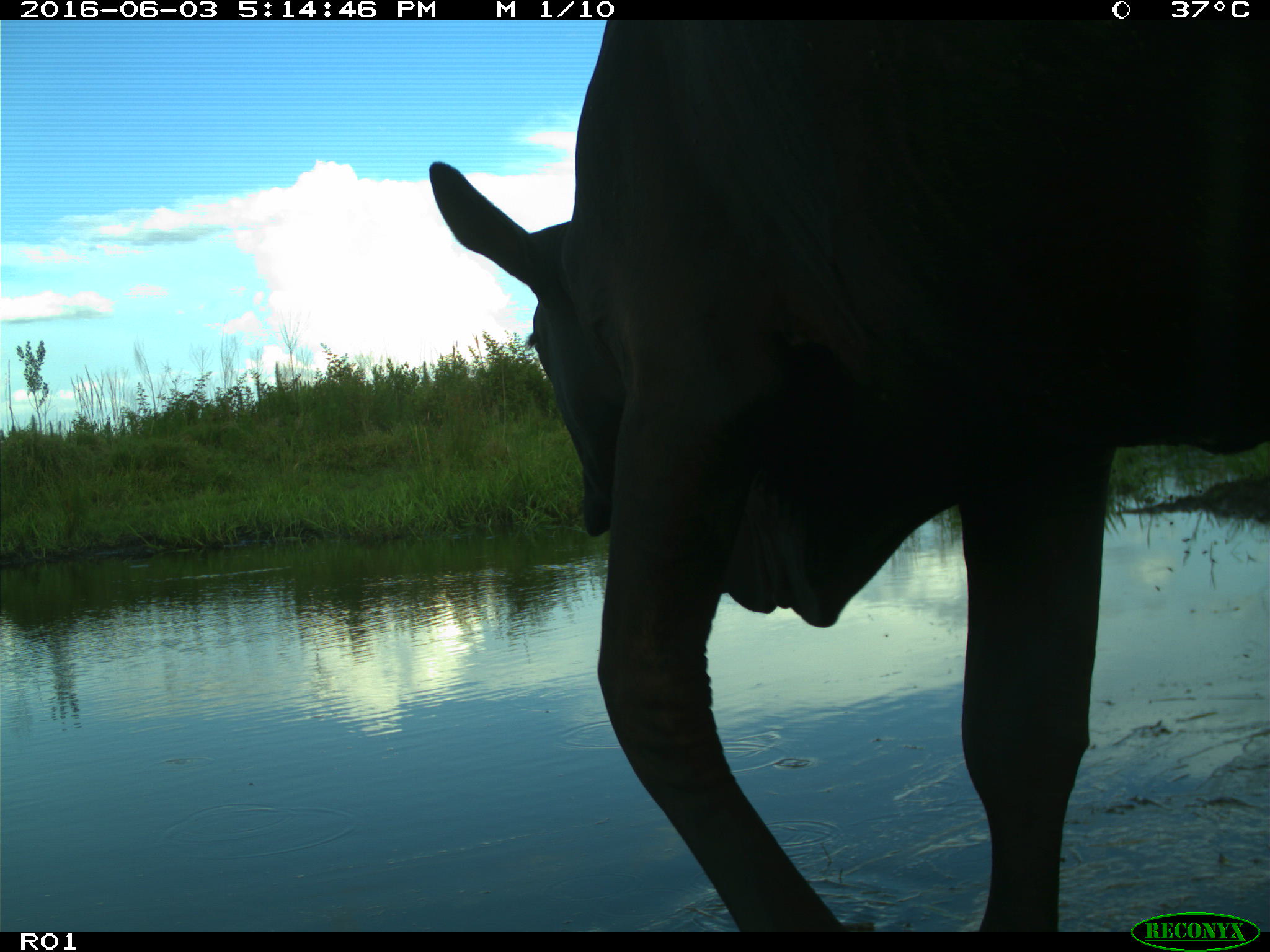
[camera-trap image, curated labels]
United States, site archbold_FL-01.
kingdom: Animalia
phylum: Chordata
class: Mammalia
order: Artiodactyla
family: Bovidae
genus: Bos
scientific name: Bos taurus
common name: domestic cow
Bos taurus (domestic cow).